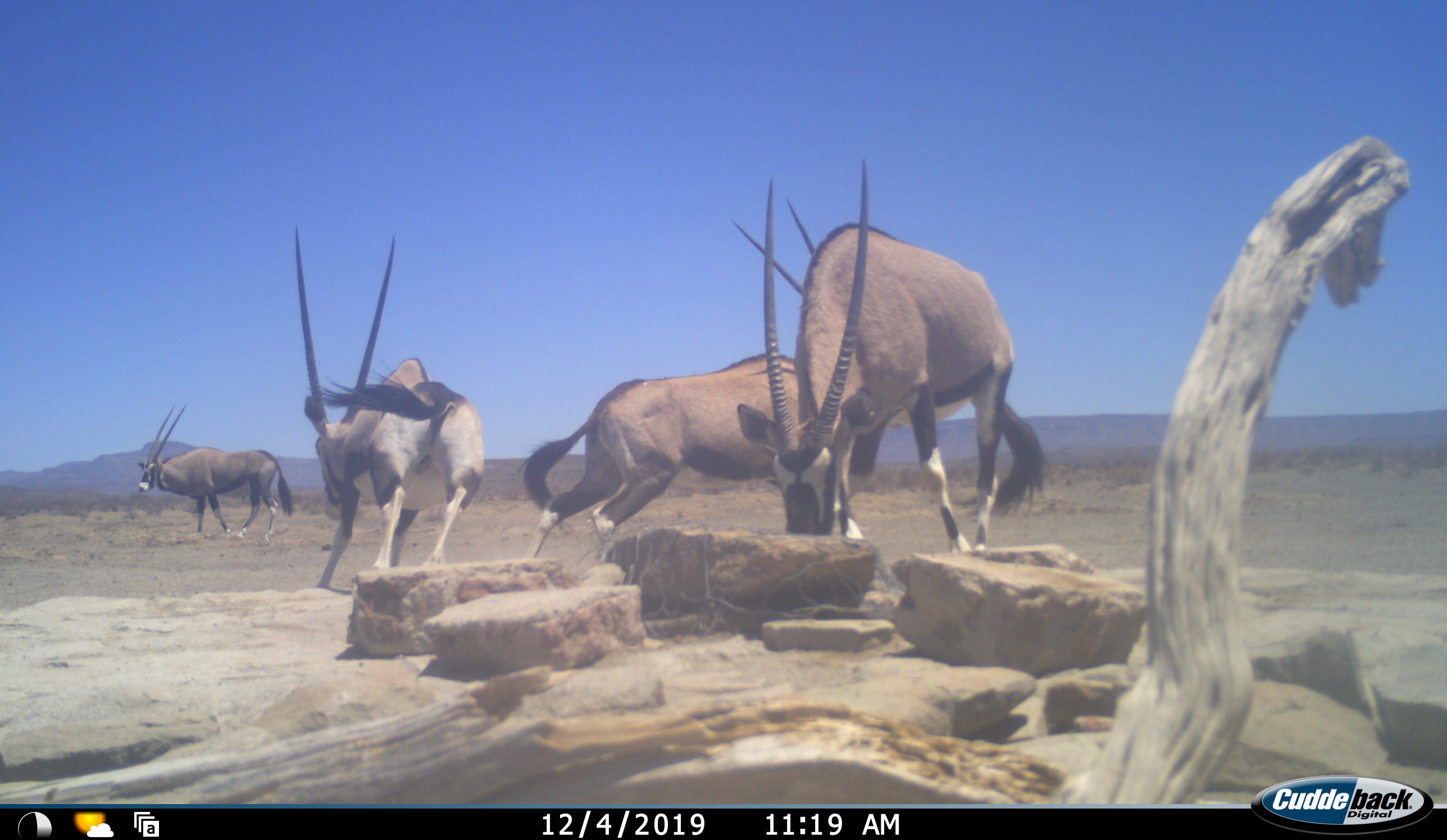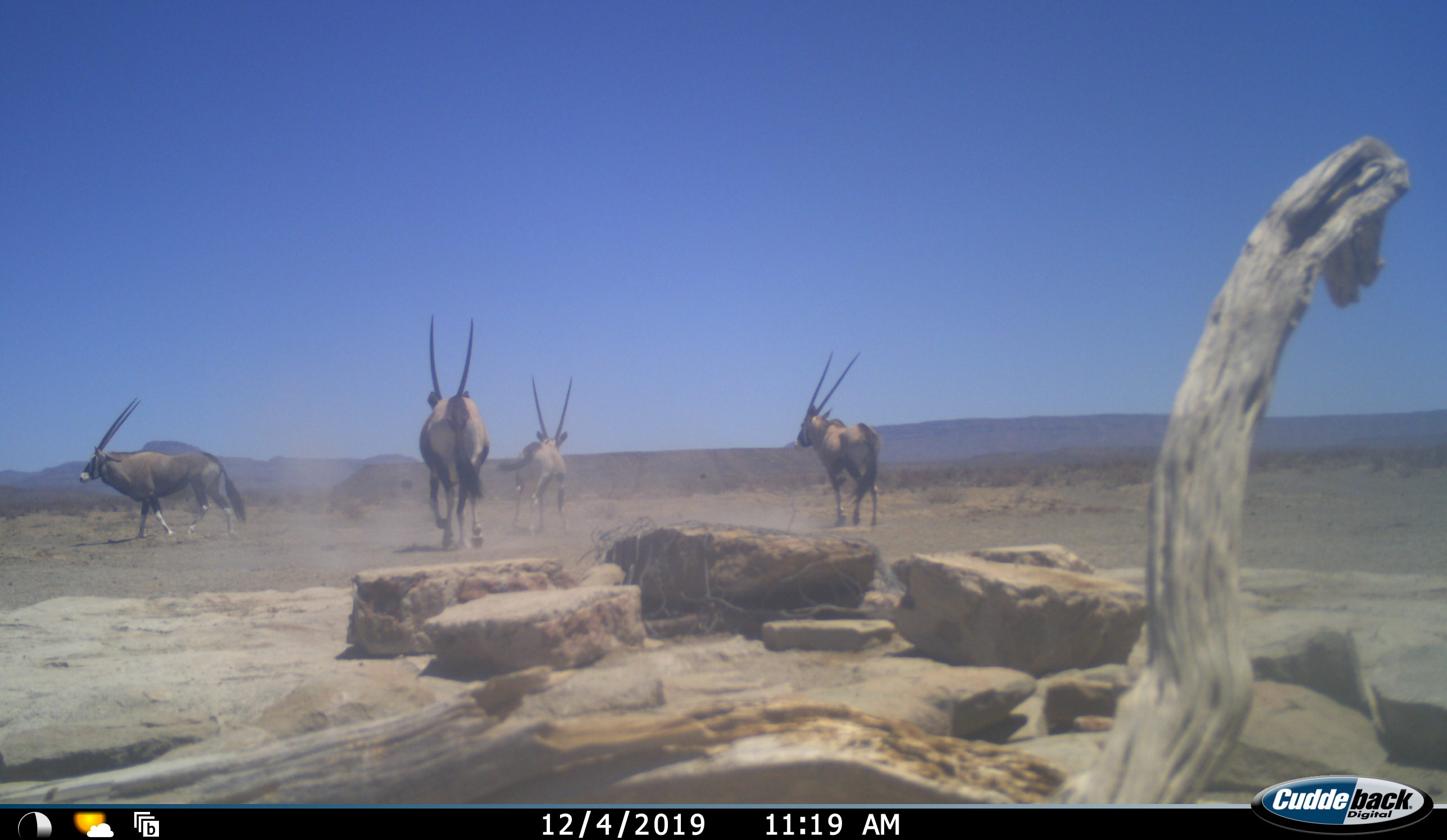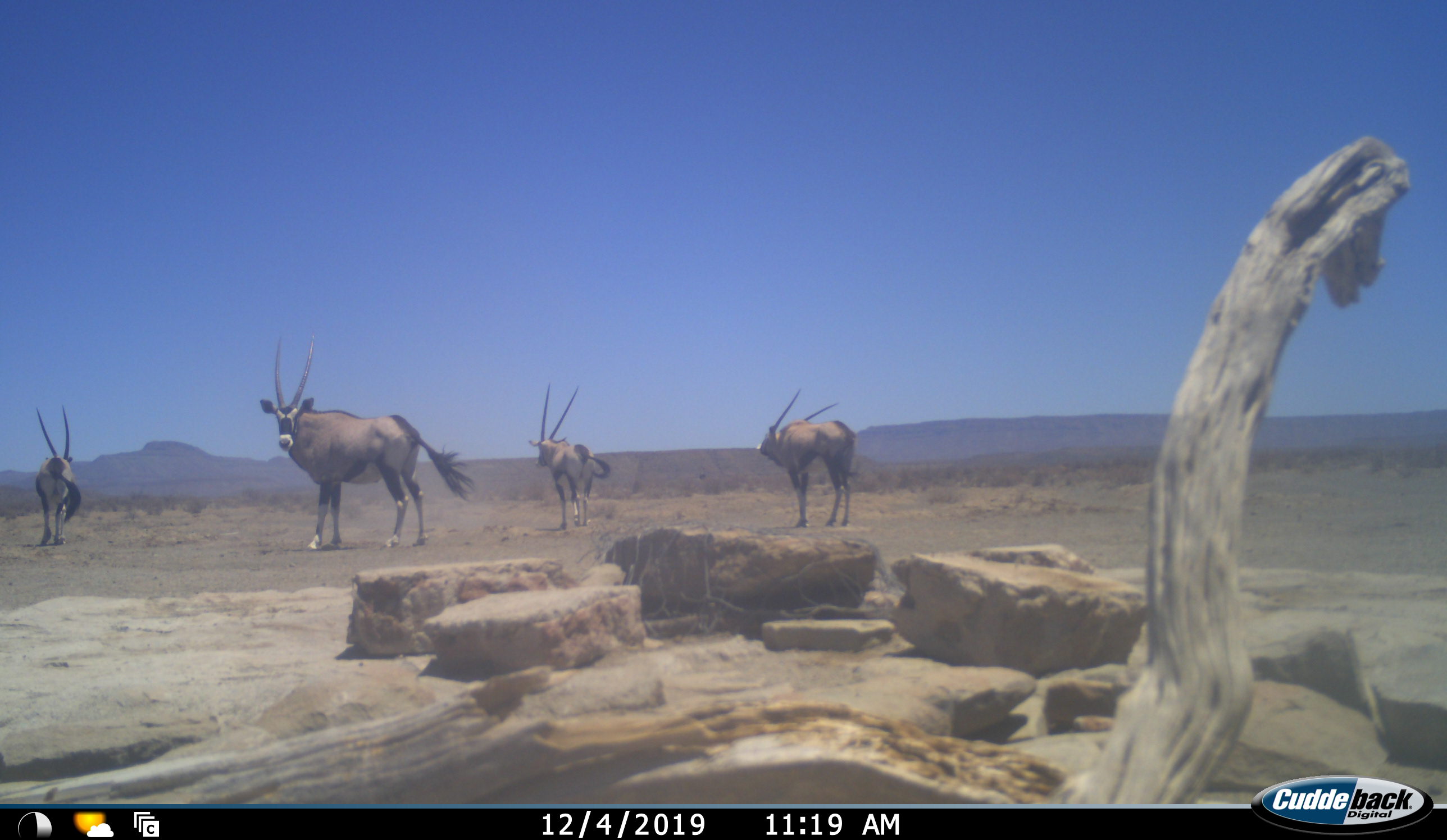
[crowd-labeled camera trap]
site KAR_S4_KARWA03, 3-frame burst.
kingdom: Animalia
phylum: Chordata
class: Mammalia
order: Artiodactyla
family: Bovidae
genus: Oryx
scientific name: Oryx gazella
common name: gemsbok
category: oryx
Oryx (gemsbok) (Oryx gazella), count 4. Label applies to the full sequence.